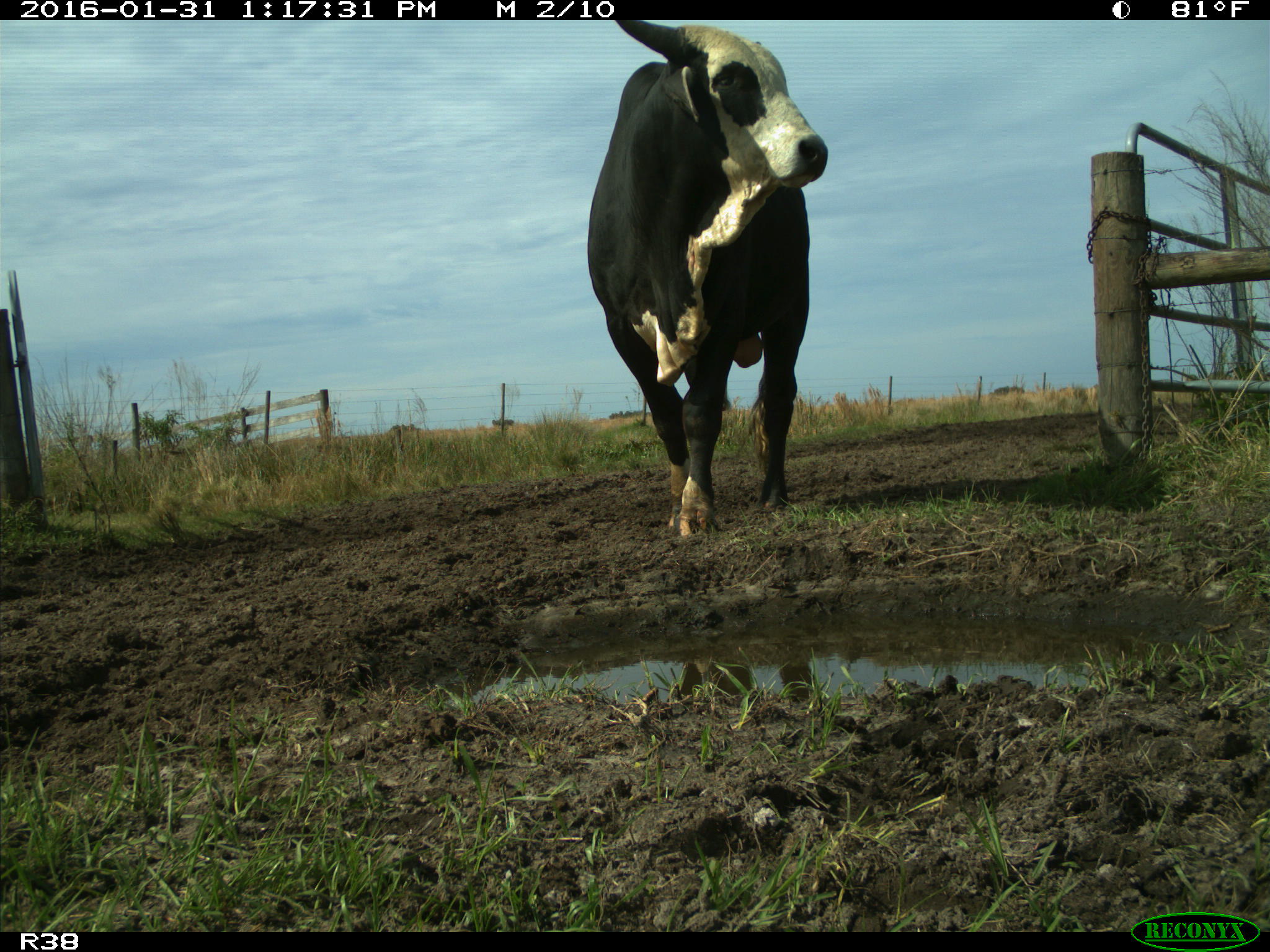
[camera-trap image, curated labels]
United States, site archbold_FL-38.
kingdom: Animalia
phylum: Chordata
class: Mammalia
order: Artiodactyla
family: Bovidae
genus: Bos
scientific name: Bos taurus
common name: domestic cow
Bos taurus (domestic cow).